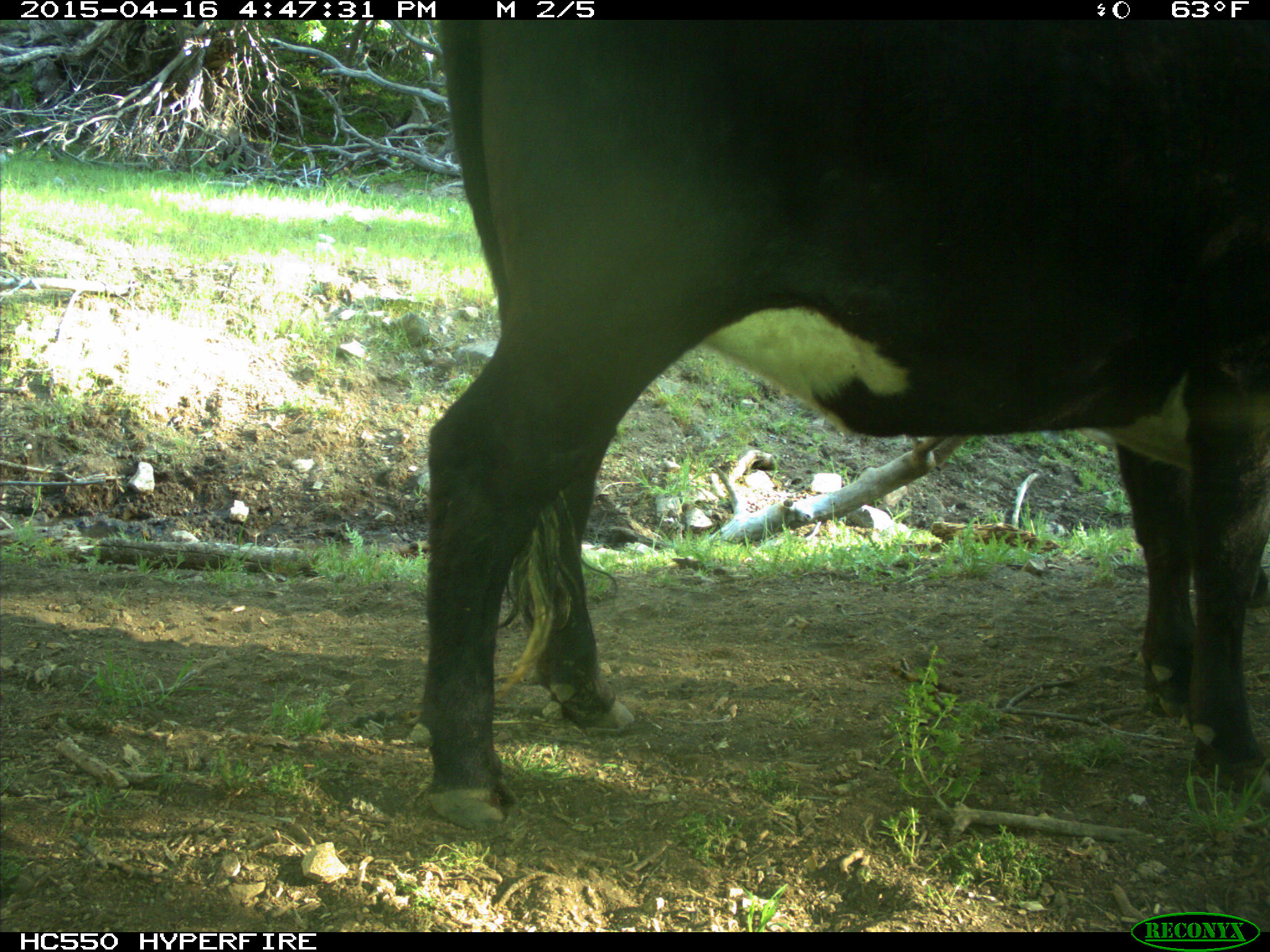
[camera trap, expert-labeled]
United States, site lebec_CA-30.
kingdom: Animalia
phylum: Chordata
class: Mammalia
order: Artiodactyla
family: Bovidae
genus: Bos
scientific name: Bos taurus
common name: domestic cow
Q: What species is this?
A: Bos taurus (domestic cow).